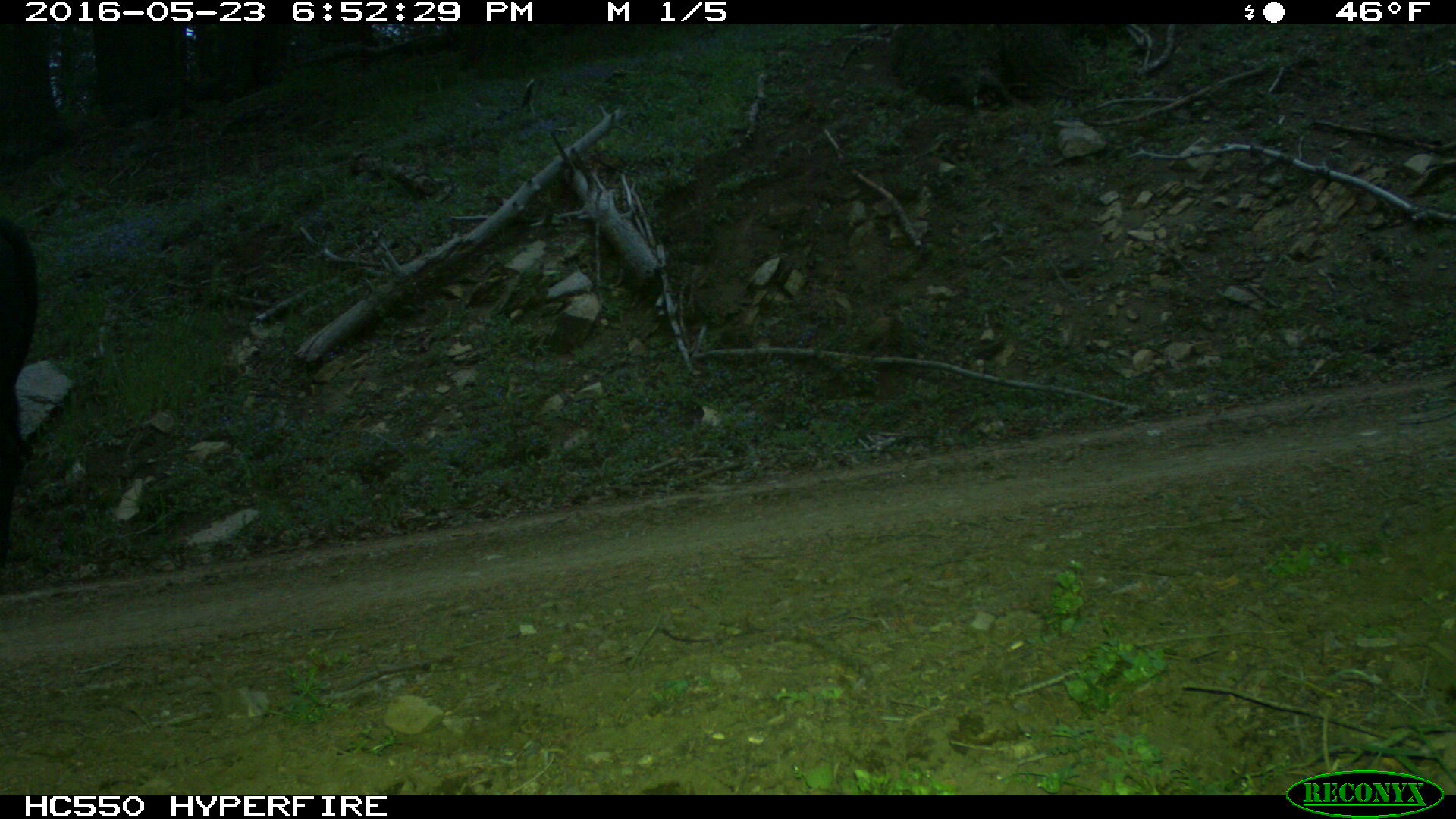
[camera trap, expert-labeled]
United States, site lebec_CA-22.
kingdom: Animalia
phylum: Chordata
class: Mammalia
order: Artiodactyla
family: Bovidae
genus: Bos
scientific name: Bos taurus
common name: domestic cow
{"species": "Bos taurus (domestic cow)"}